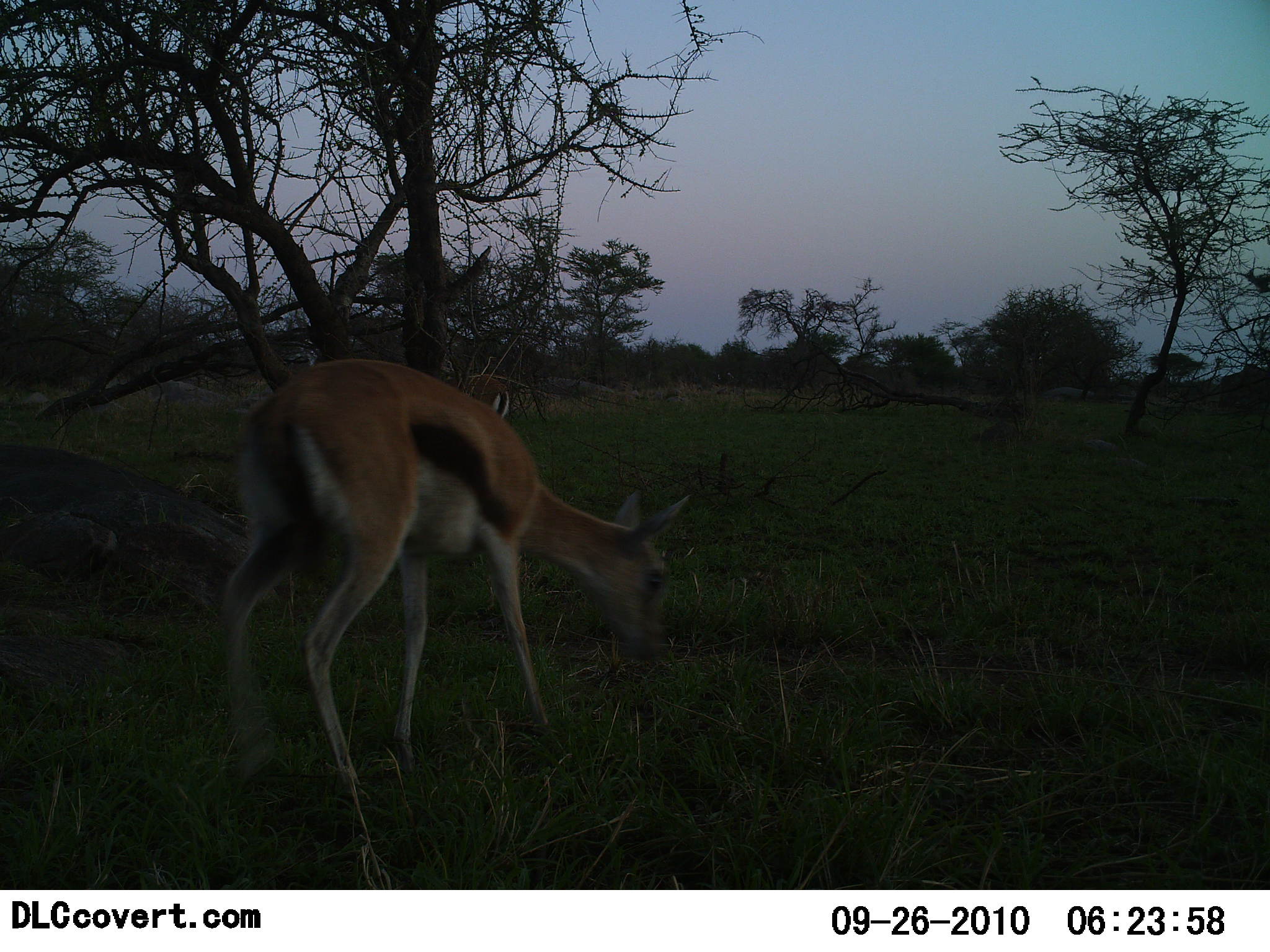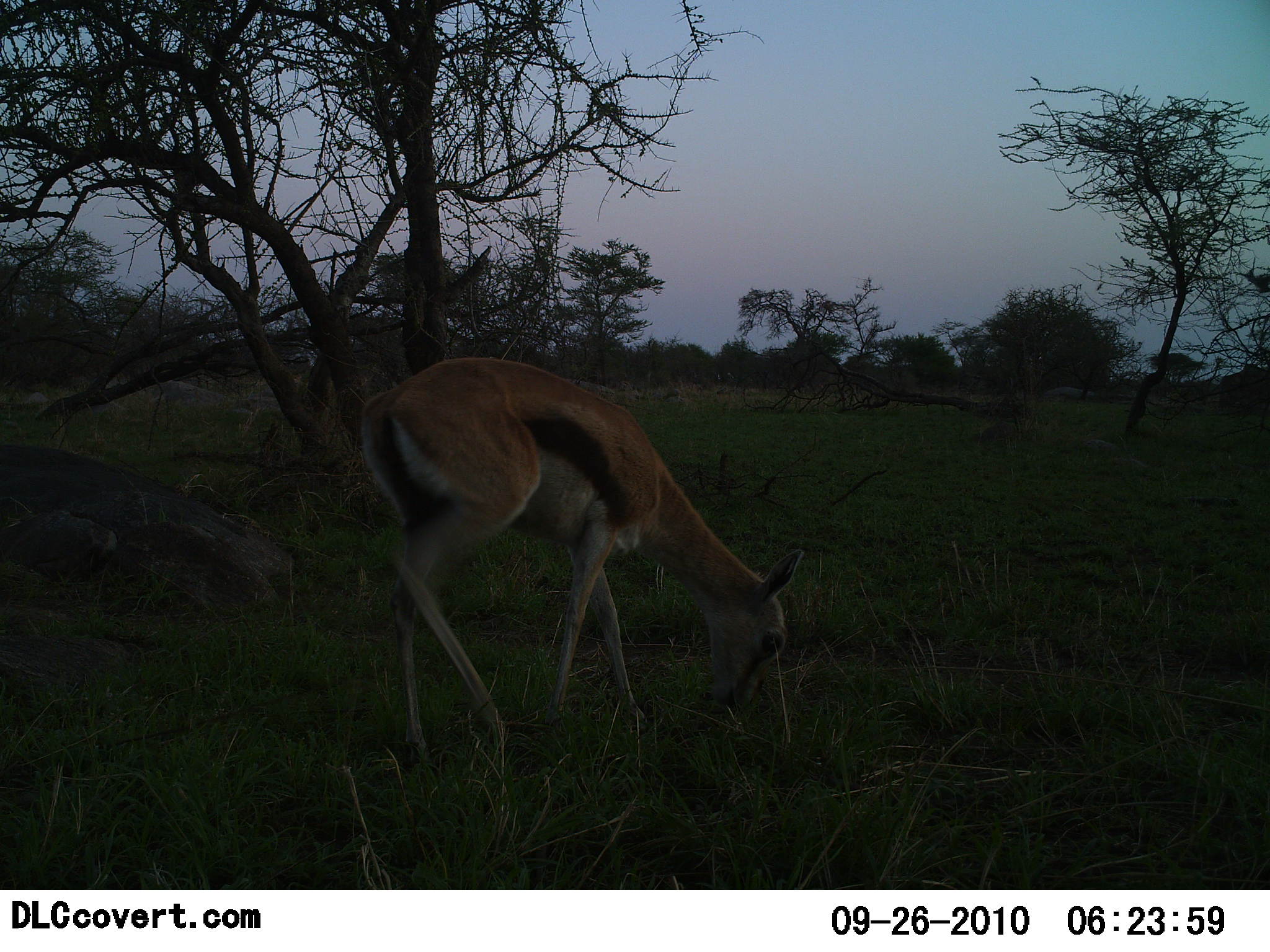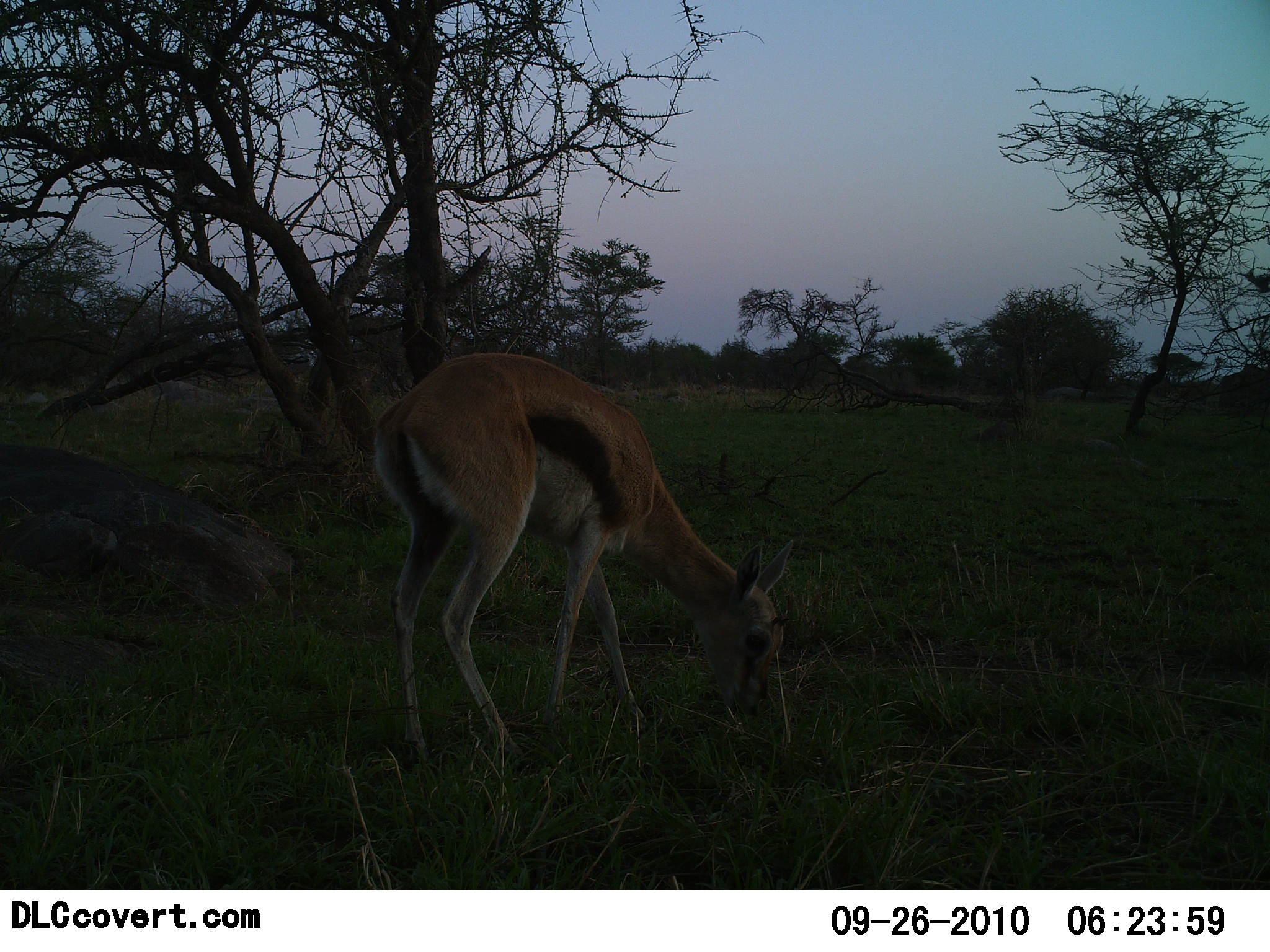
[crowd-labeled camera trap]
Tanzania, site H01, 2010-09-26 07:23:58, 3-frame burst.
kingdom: Animalia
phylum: Chordata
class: Mammalia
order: Artiodactyla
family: Bovidae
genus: Eudorcas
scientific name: Eudorcas thomsonii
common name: thomson's gazelle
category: gazellethomsons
Gazellethomsons (thomson's gazelle) (Eudorcas thomsonii), count 1. Behavior (volunteer vote fractions): standing 28%, resting 6%, moving 33%, interacting 0%. Young present (vote fraction): 6%. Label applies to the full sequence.